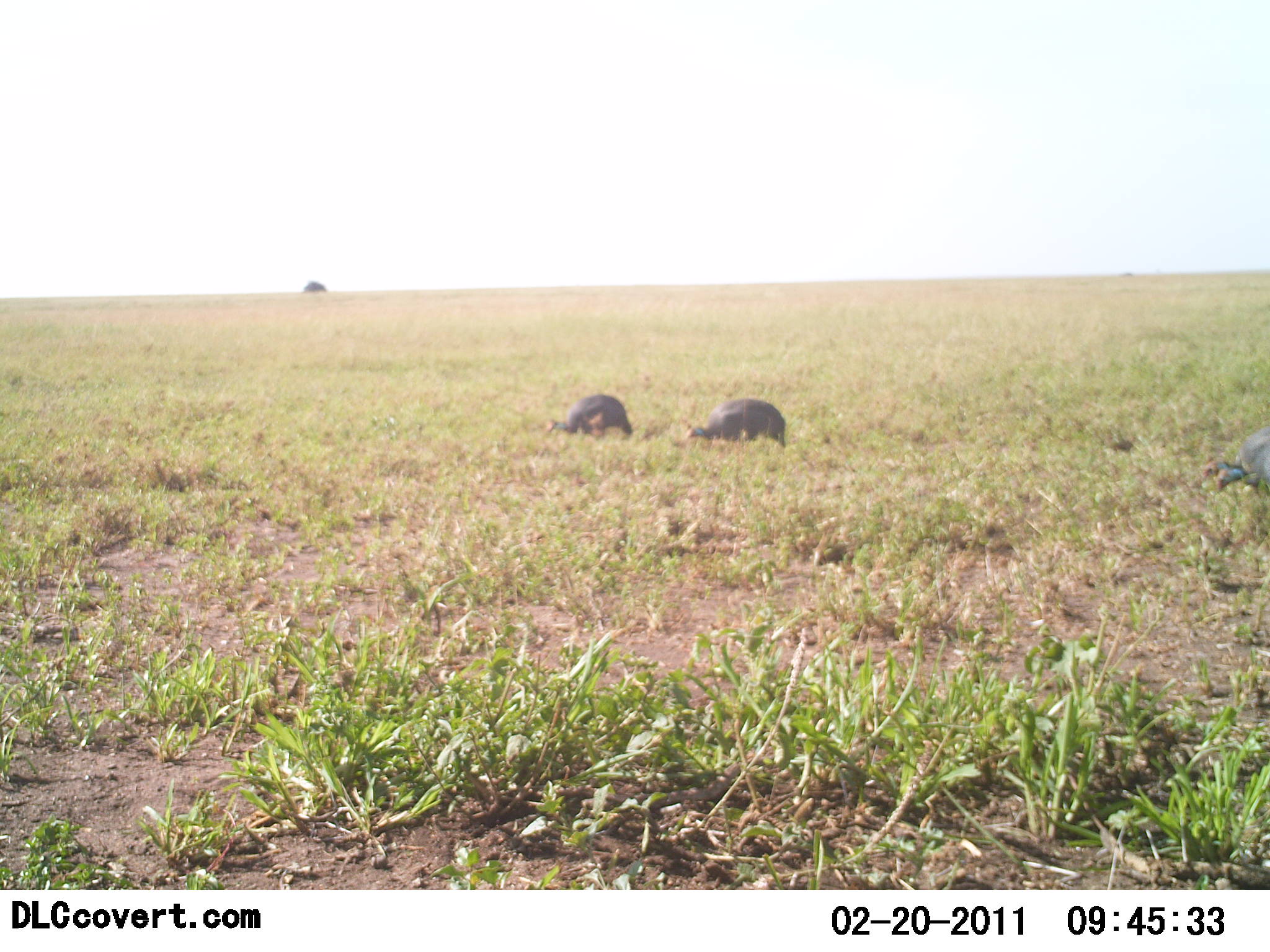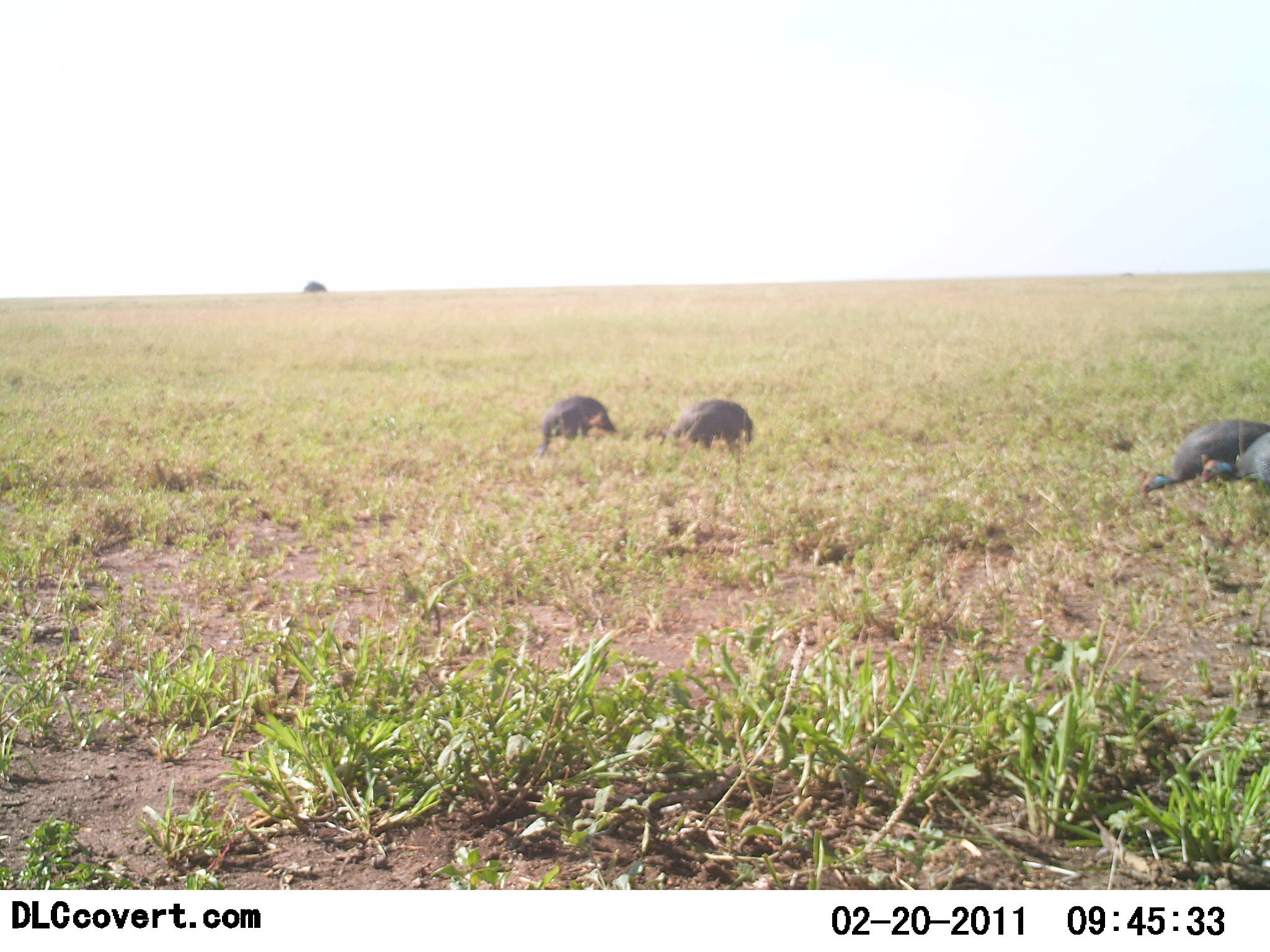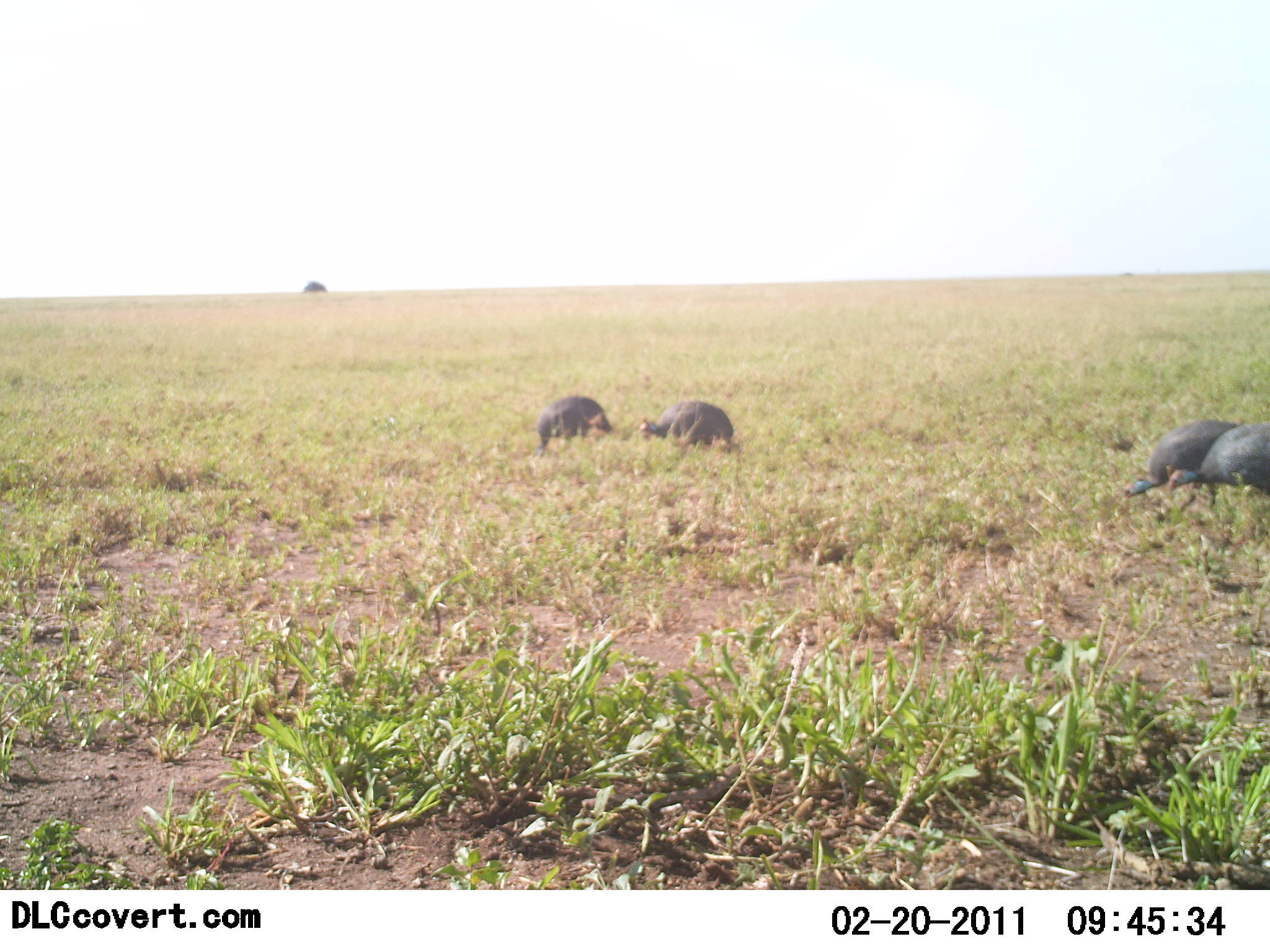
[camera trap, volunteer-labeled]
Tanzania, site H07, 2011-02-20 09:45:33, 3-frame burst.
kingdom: Animalia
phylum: Chordata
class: Aves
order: Galliformes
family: Numididae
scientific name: Numididae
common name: guinea fowl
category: guineafowl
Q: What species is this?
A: Guineafowl (guinea fowl) (Numididae).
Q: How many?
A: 4.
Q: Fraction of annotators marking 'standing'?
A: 0%.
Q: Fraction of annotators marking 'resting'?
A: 0%.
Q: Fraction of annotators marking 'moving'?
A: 31%.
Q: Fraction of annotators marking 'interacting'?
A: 0%.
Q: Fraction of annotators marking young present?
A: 0%.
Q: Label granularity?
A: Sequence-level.